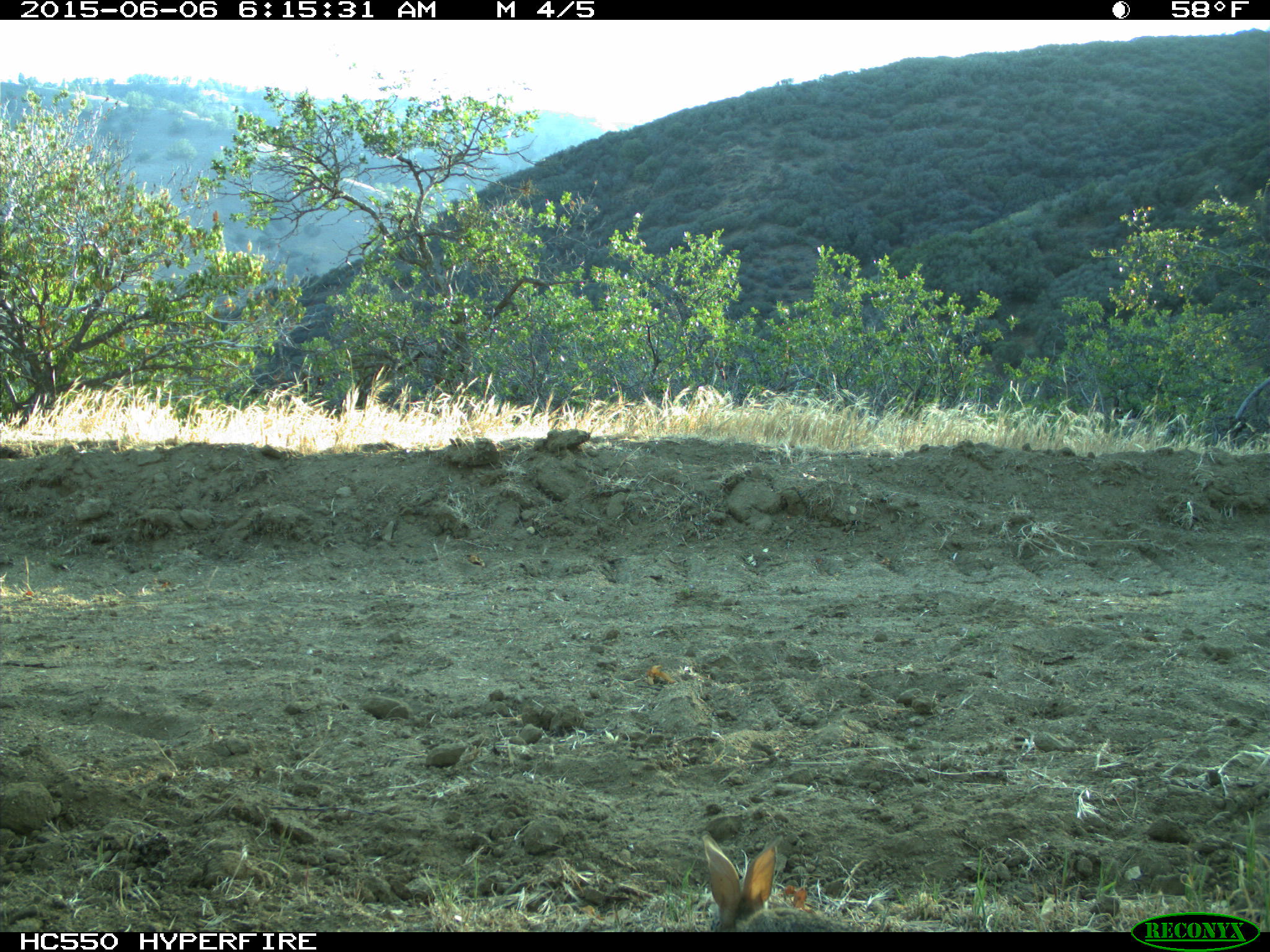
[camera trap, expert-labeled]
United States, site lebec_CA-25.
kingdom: Animalia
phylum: Chordata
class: Mammalia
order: Lagomorpha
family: Leporidae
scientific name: Leporidae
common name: rabbits and hares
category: unidentified rabbit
Unidentified rabbit (rabbits and hares) (Leporidae).